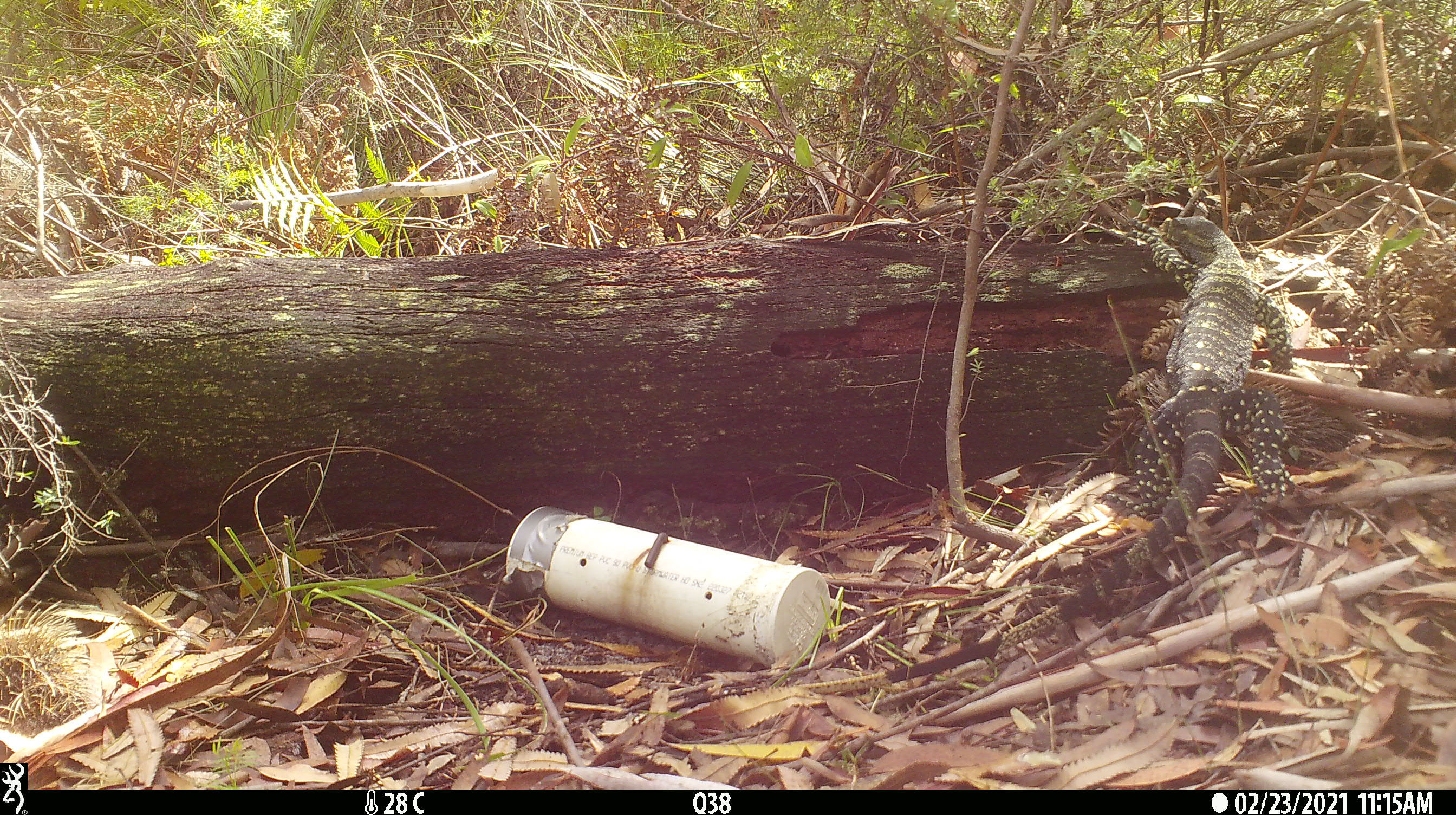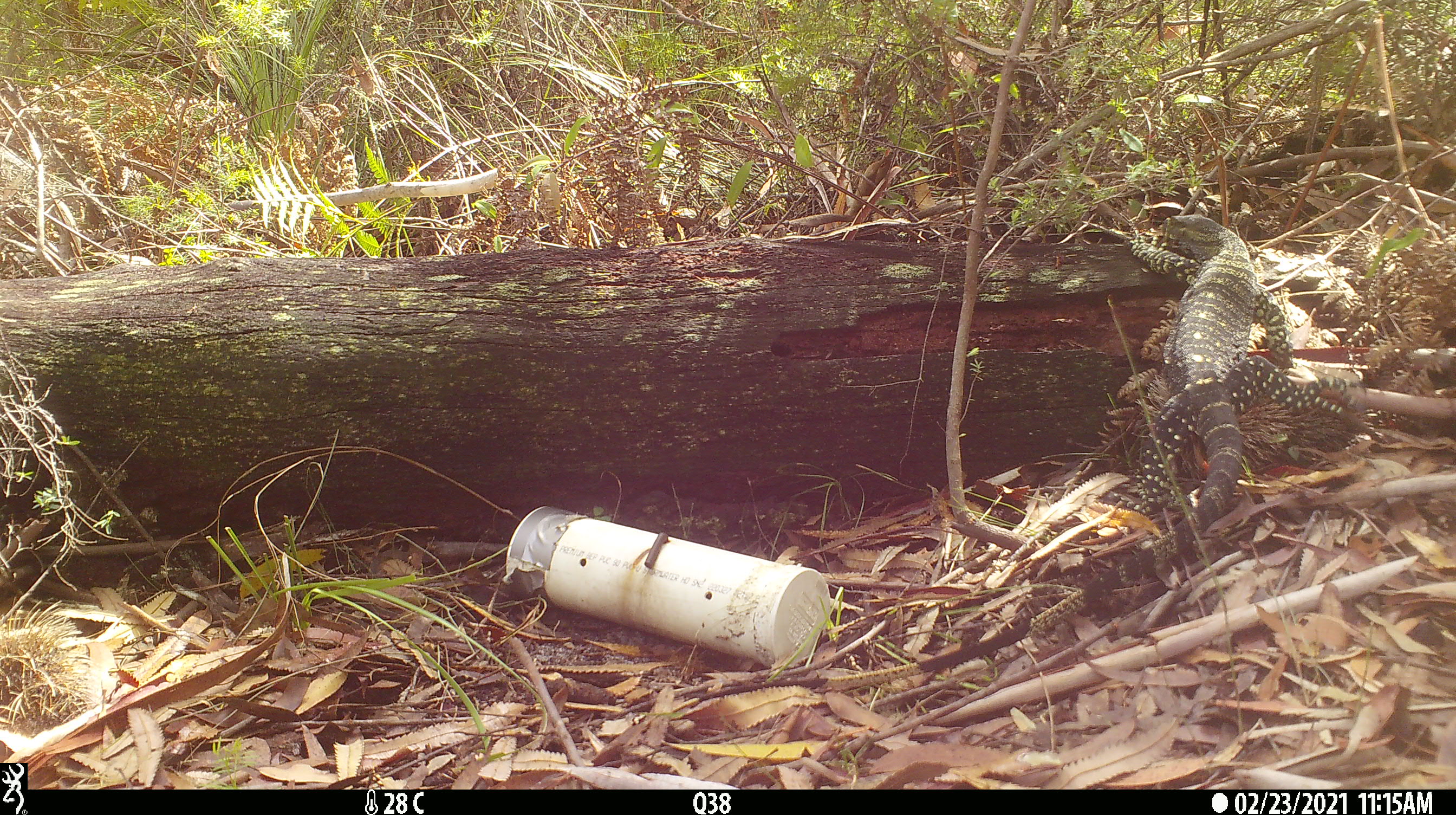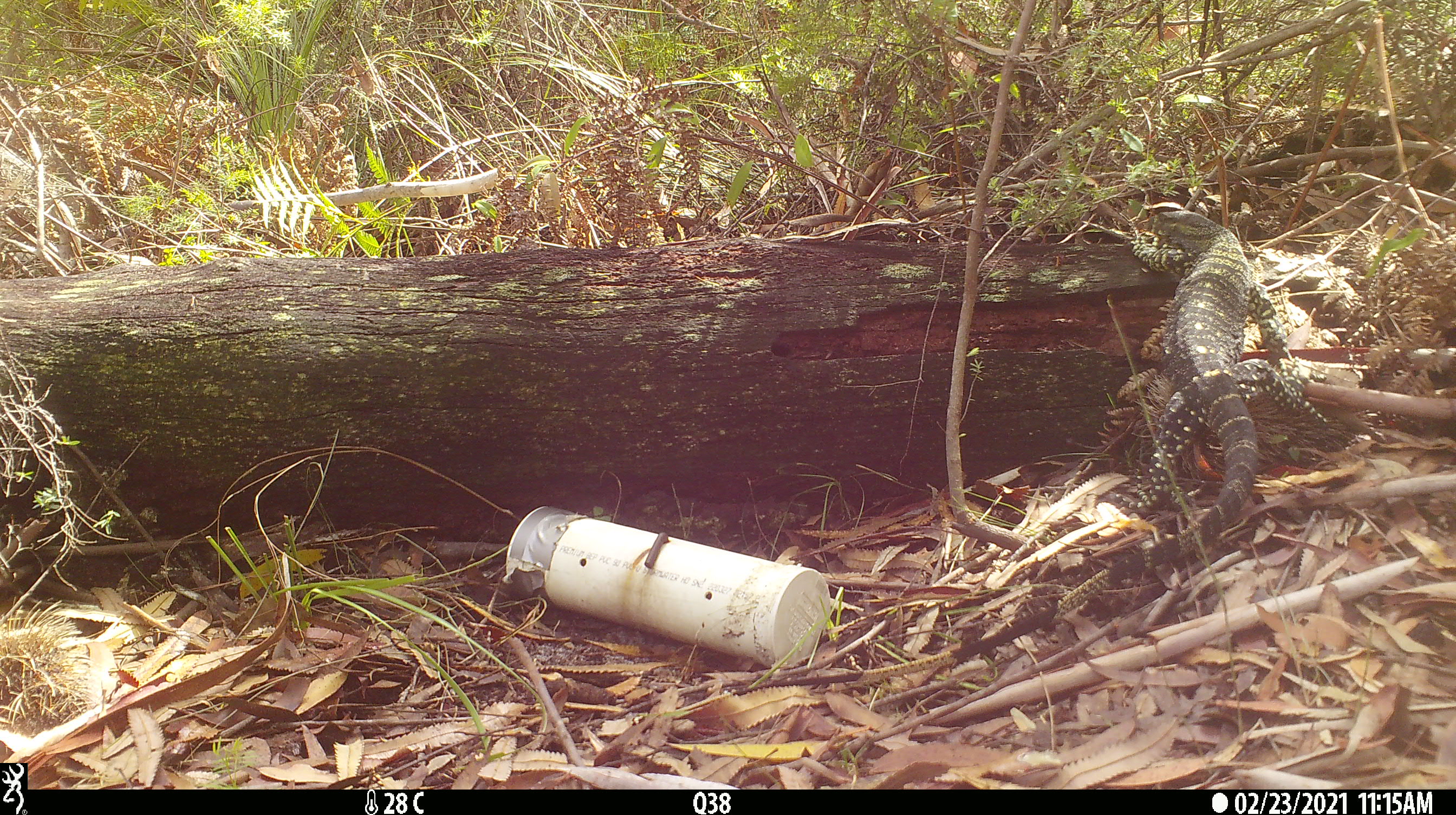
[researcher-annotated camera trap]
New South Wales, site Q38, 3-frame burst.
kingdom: Animalia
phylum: Chordata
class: Reptilia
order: Squamata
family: Varanidae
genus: Varanus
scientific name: Varanus varius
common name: lace monitor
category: goanna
Goanna (lace monitor) (Varanus varius).